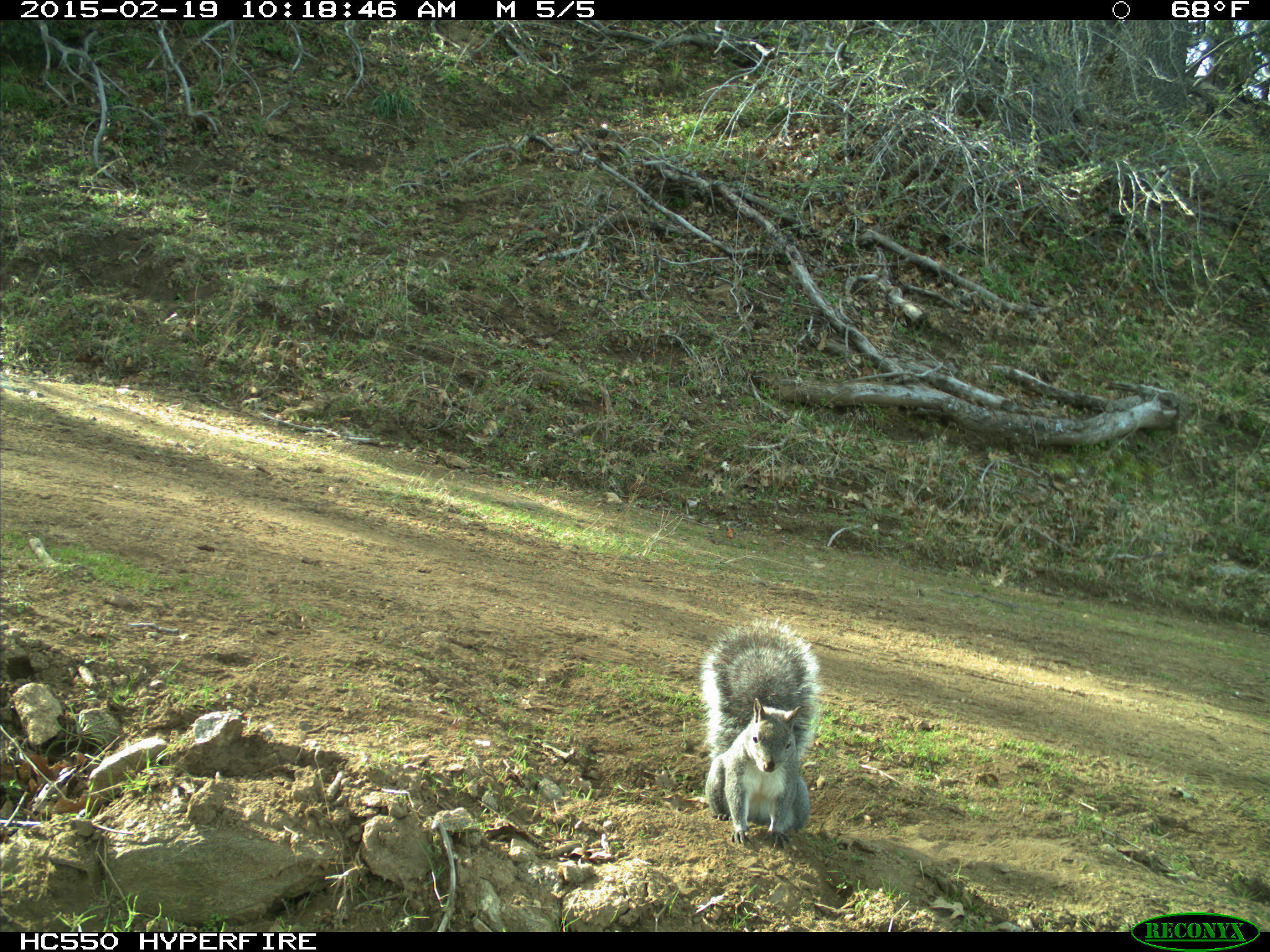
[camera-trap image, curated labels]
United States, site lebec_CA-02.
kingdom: Animalia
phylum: Chordata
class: Mammalia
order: Rodentia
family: Sciuridae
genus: Sciurus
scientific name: Sciurus carolinensis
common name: eastern gray squirrel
Sciurus carolinensis (eastern gray squirrel).